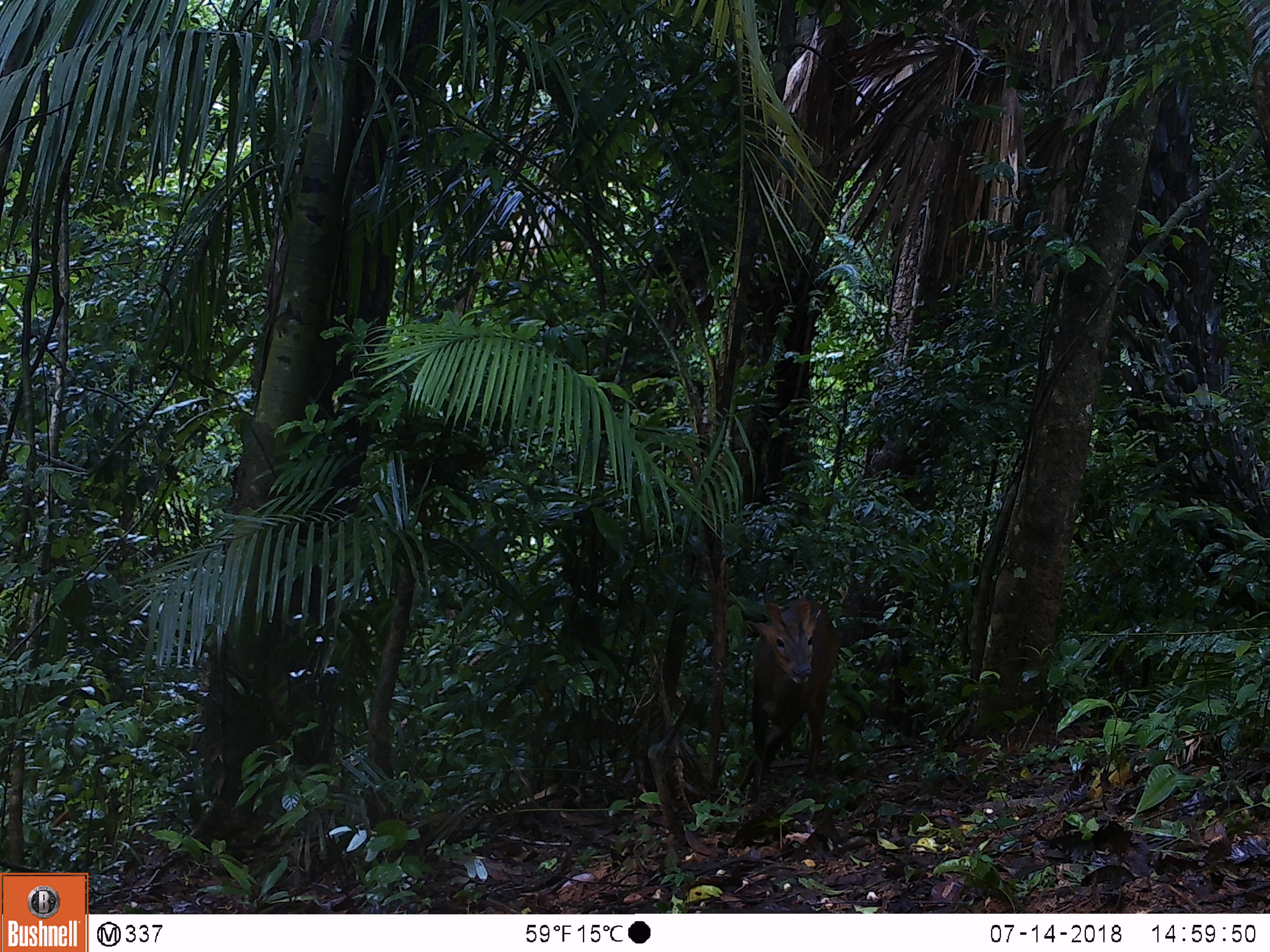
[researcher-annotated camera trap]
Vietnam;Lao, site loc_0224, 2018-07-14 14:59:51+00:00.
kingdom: Animalia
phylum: Chordata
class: Mammalia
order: Artiodactyla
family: Cervidae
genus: Muntiacus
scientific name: Muntiacus vuquangensis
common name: large-antlered muntjac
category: large antlered muntjac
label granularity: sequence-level